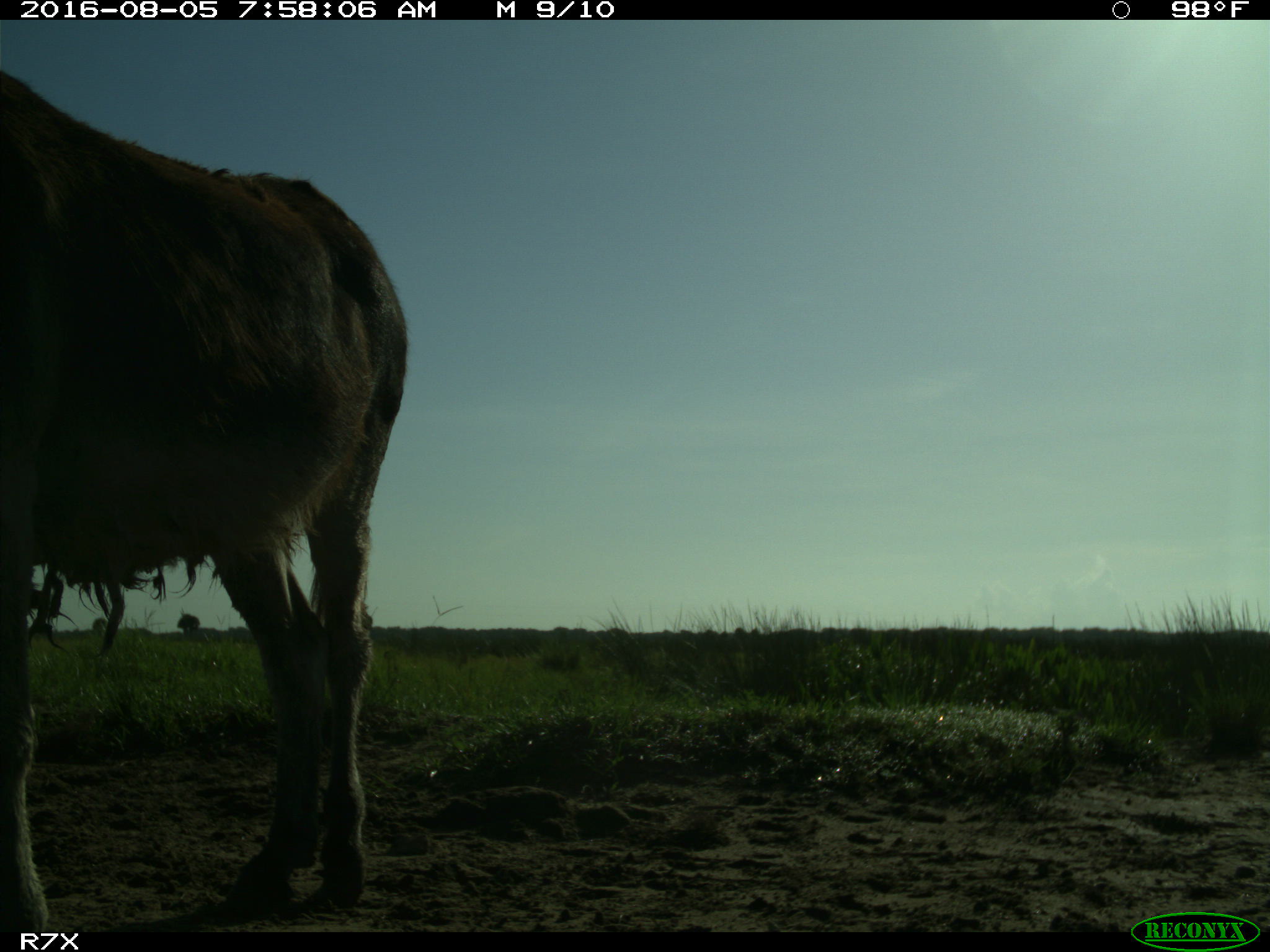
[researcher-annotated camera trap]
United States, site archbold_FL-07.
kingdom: Animalia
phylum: Chordata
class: Mammalia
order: Perissodactyla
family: Equidae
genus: Equus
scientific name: Equus africanus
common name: african wild ass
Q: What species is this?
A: Equus africanus (african wild ass).